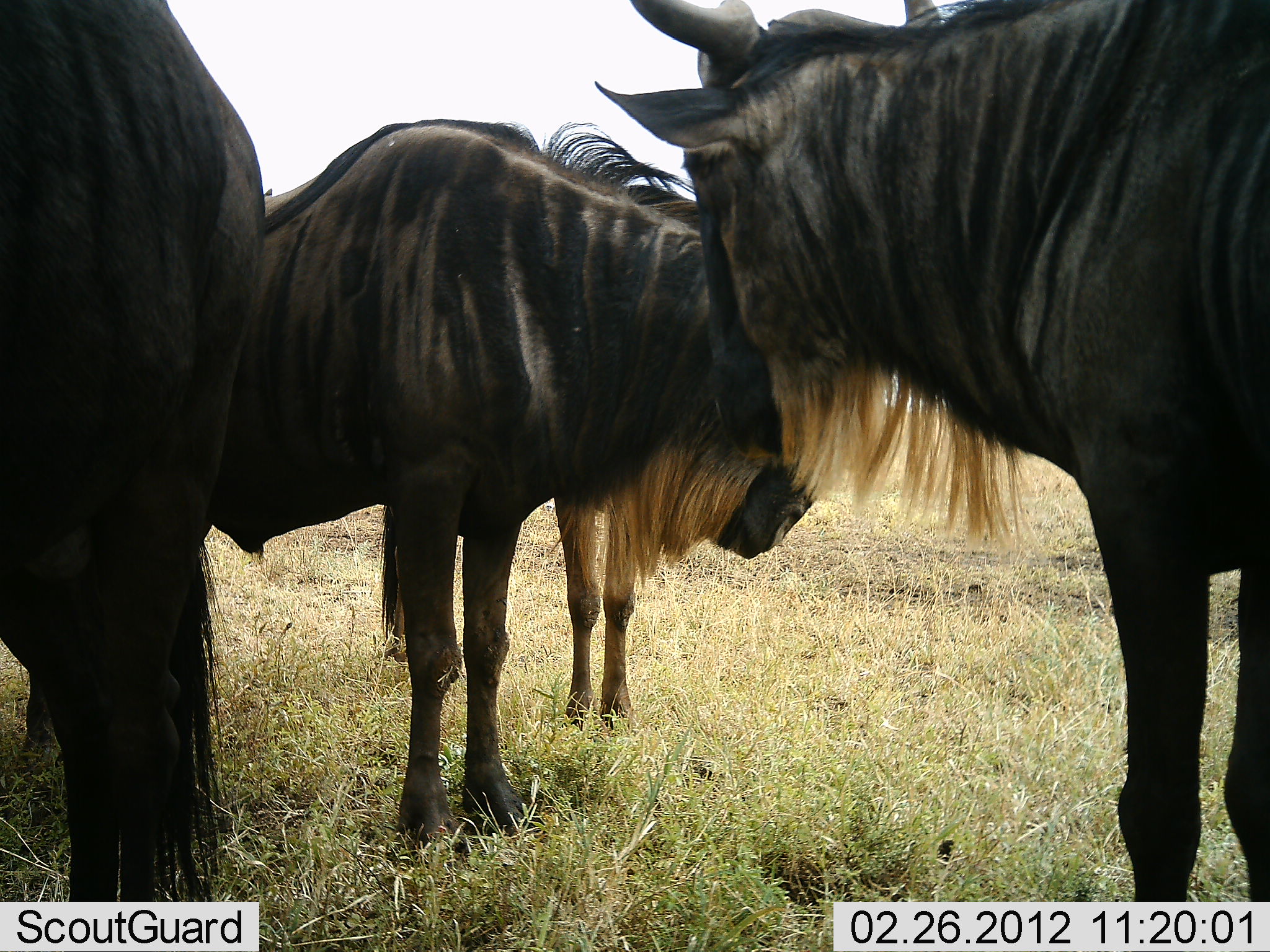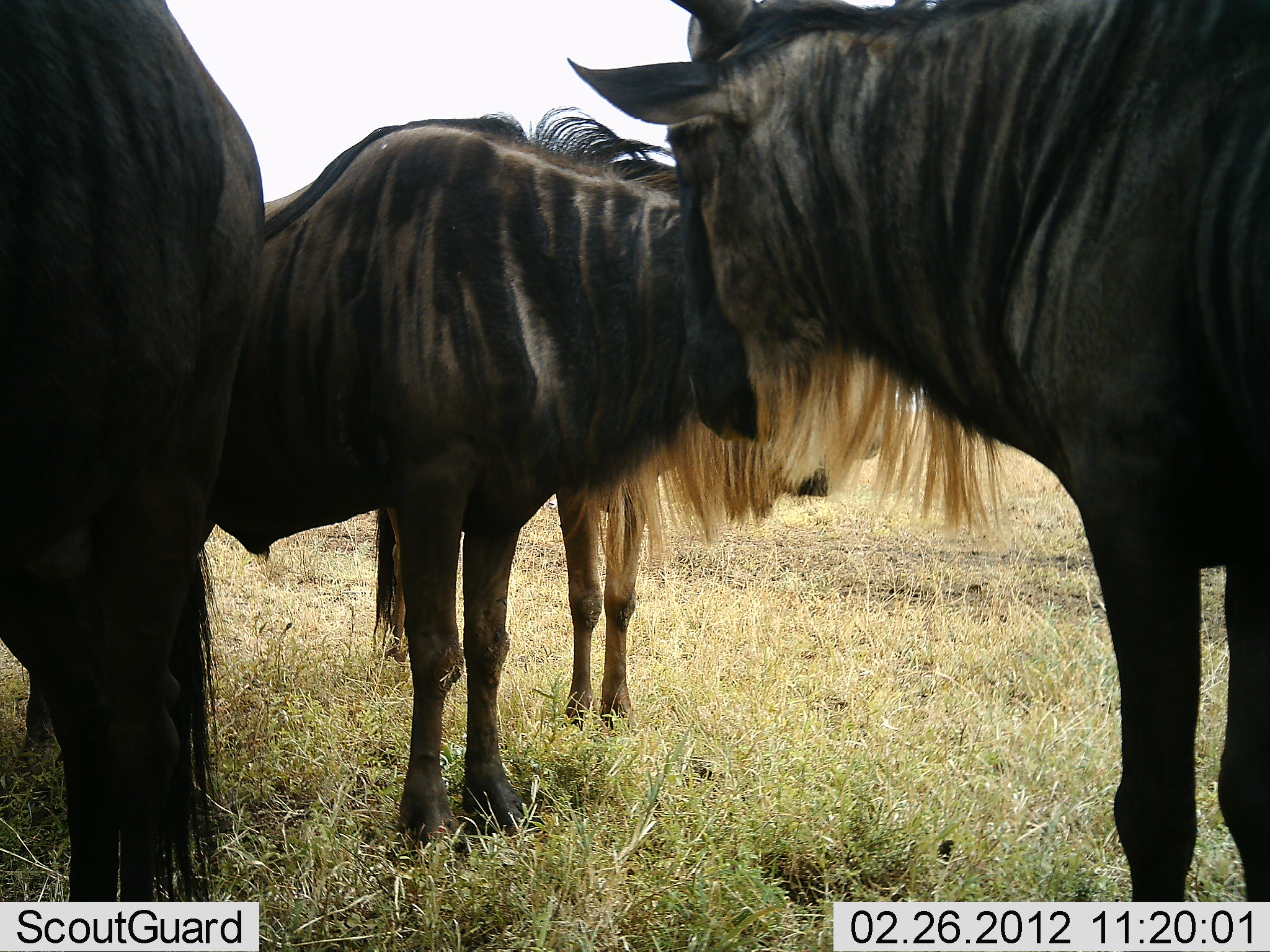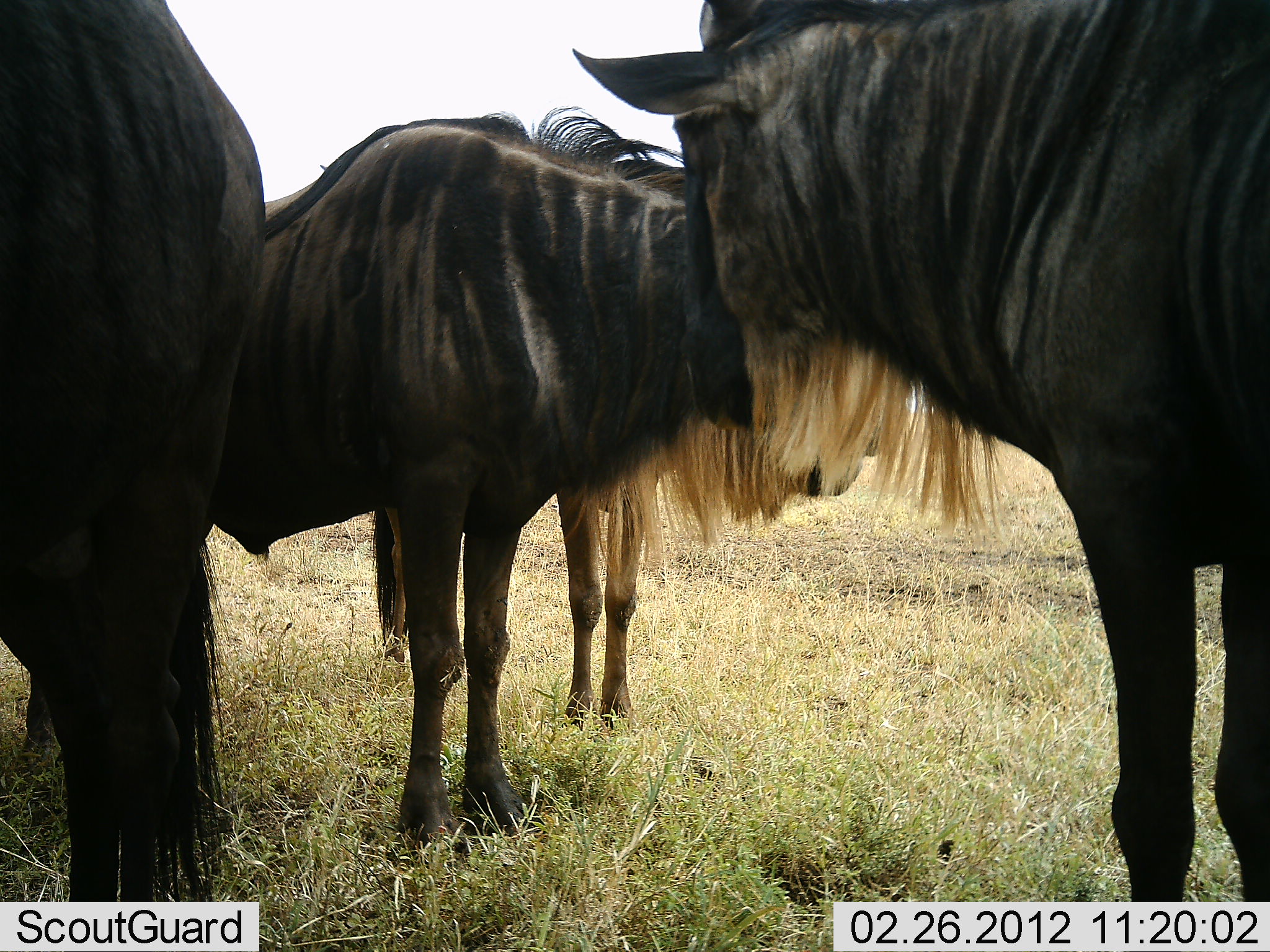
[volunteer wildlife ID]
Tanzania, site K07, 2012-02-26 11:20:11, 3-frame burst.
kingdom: Animalia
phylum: Chordata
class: Mammalia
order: Artiodactyla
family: Bovidae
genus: Connochaetes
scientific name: Connochaetes taurinus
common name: blue wildebeest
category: wildebeest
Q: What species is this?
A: Wildebeest (blue wildebeest) (Connochaetes taurinus).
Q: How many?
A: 4.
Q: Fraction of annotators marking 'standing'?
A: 88%.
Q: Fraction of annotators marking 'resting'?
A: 0%.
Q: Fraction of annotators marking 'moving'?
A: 0%.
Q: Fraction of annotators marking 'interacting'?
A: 19%.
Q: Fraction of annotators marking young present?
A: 0%.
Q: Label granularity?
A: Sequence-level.